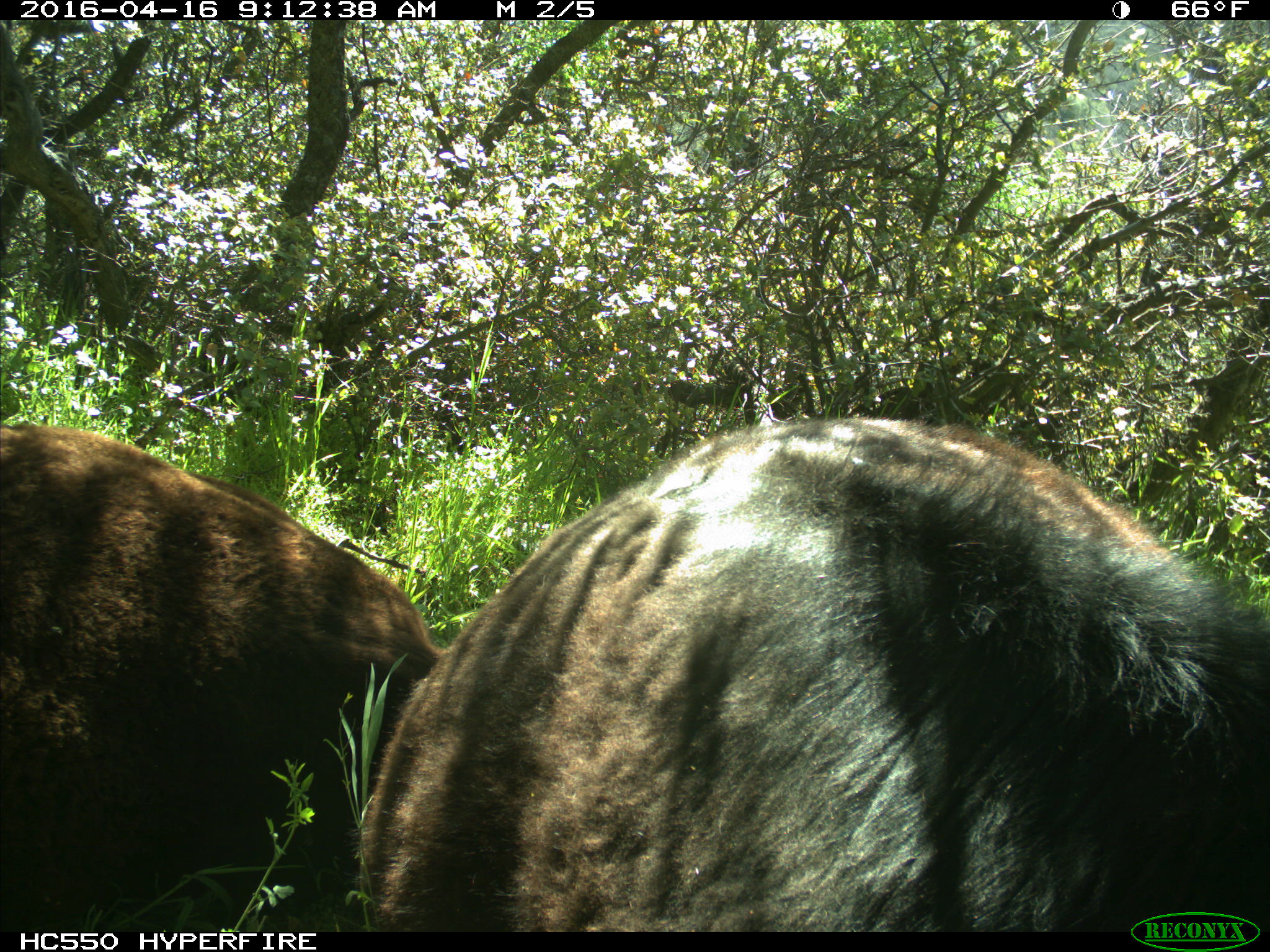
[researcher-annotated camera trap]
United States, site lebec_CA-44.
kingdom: Animalia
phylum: Chordata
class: Mammalia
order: Artiodactyla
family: Bovidae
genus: Bos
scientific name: Bos taurus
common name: domestic cow